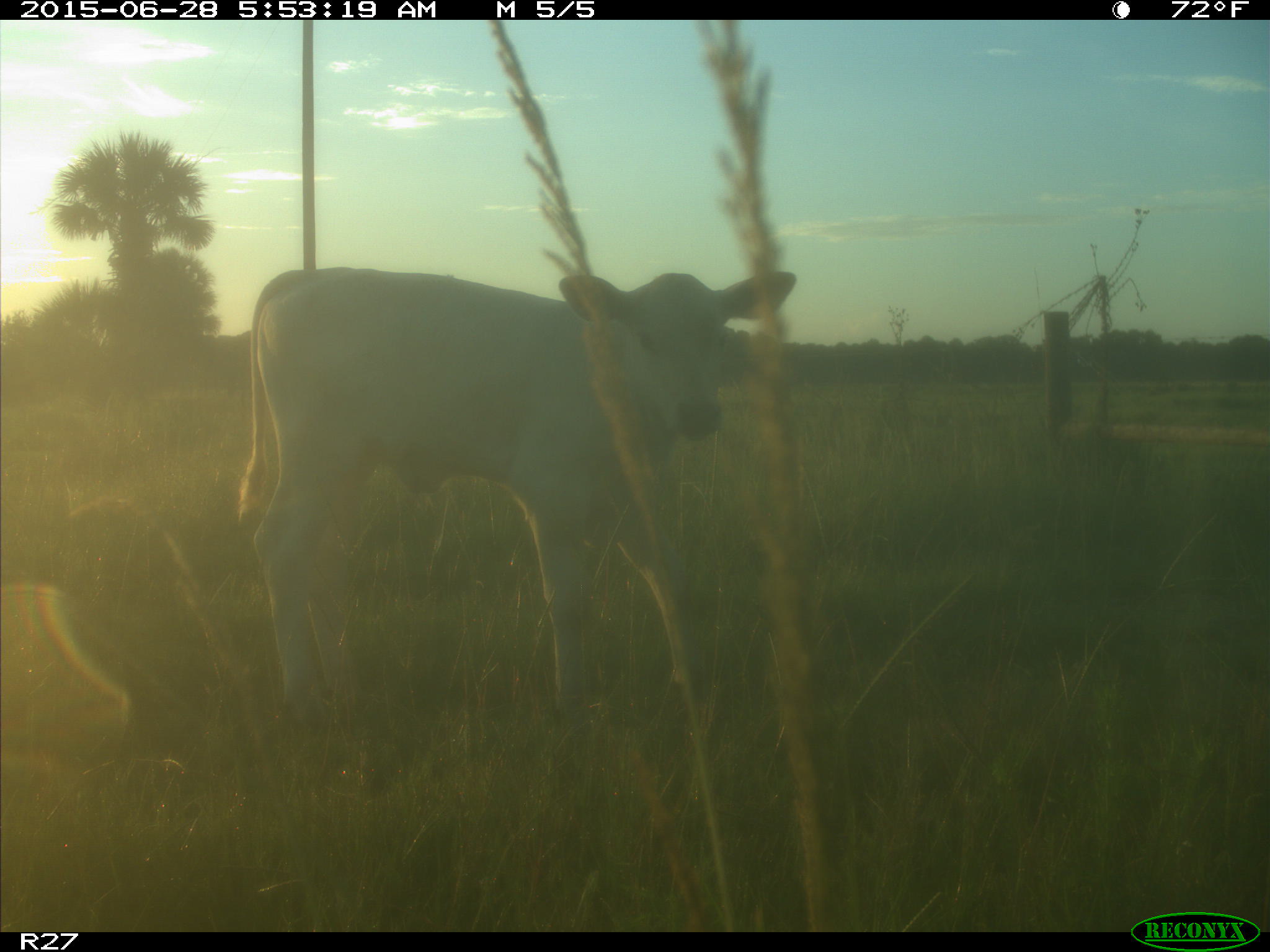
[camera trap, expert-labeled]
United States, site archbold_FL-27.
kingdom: Animalia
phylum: Chordata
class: Mammalia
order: Artiodactyla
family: Bovidae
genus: Bos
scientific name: Bos taurus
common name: domestic cow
Bos taurus (domestic cow).